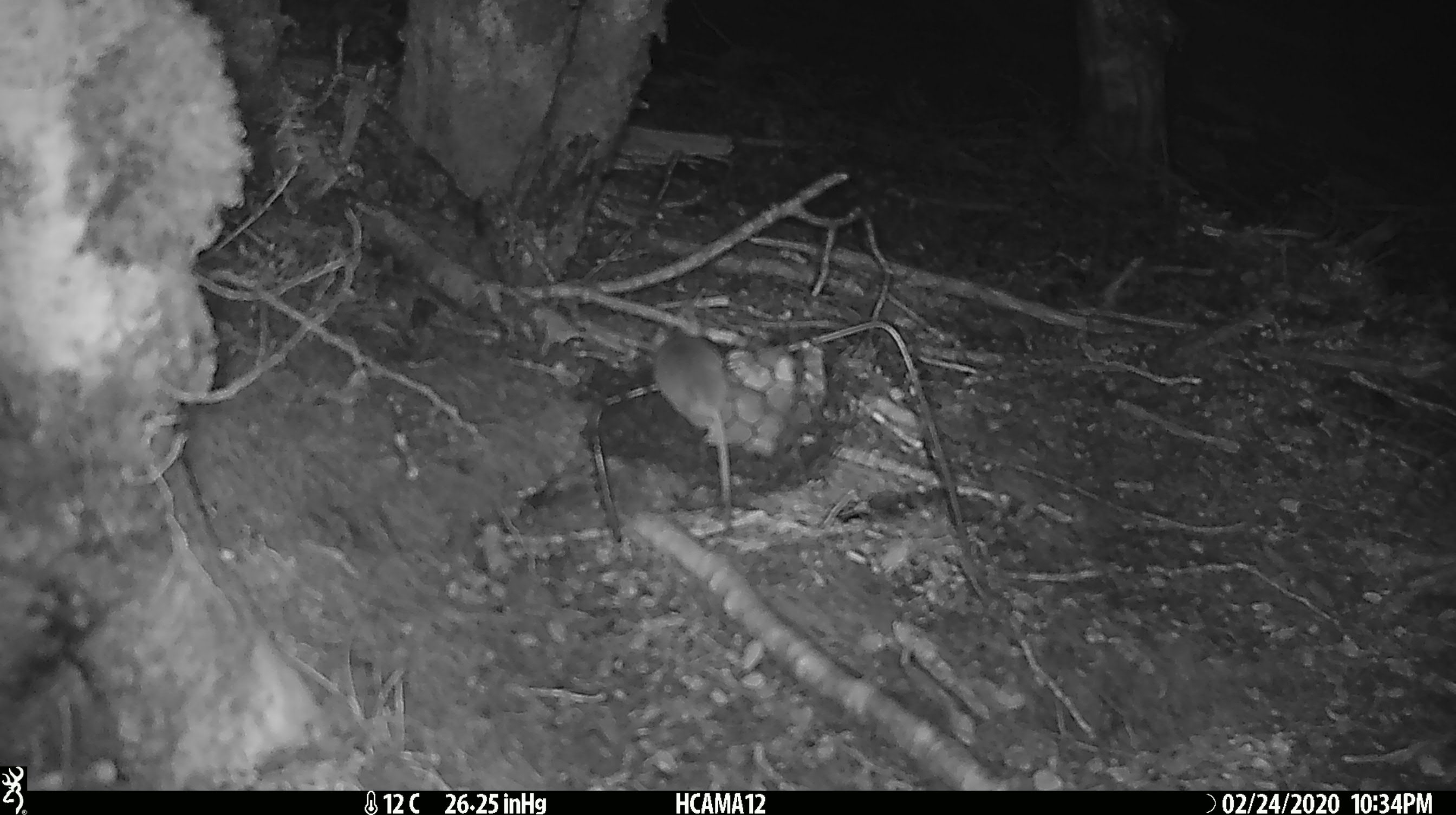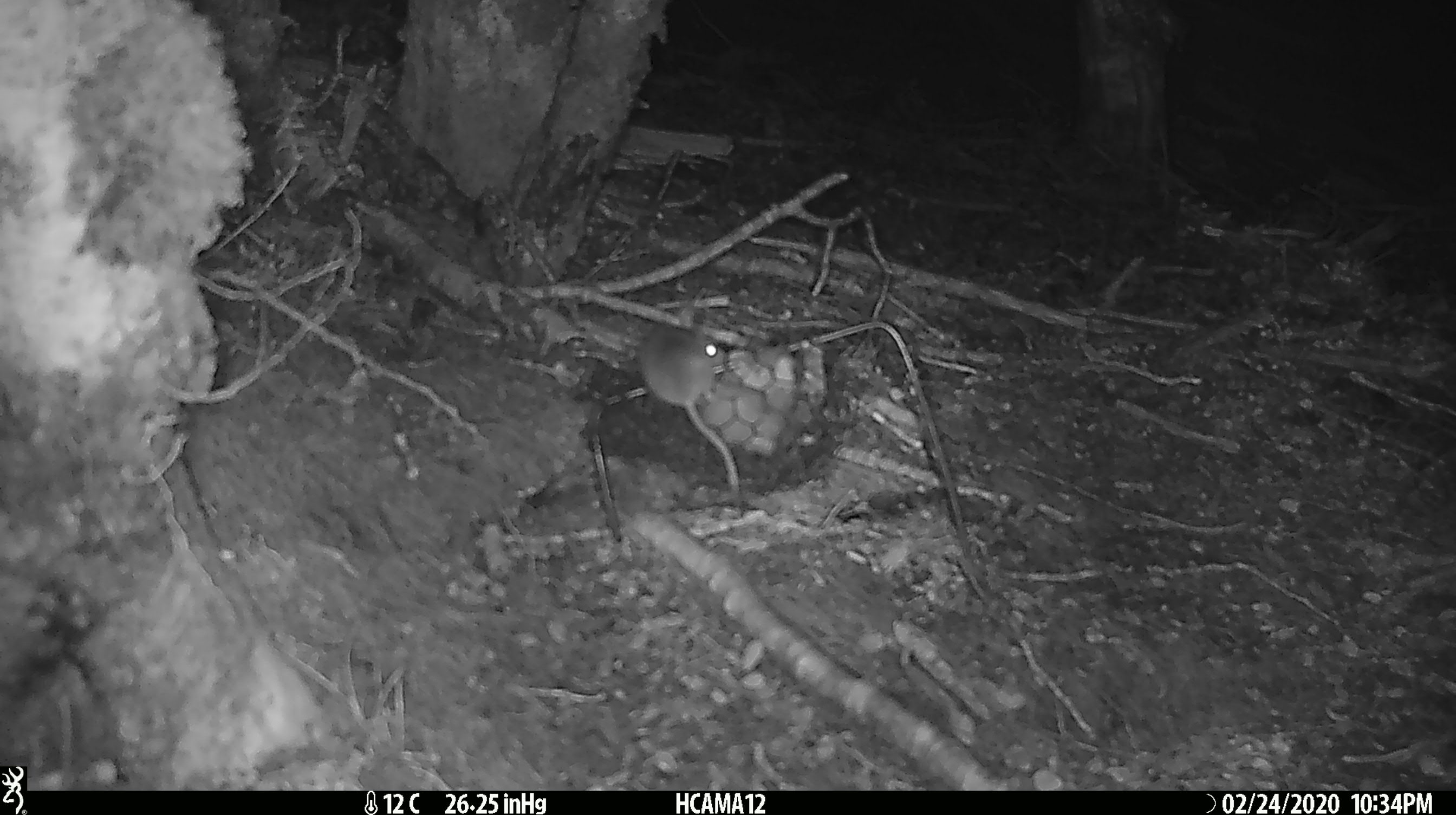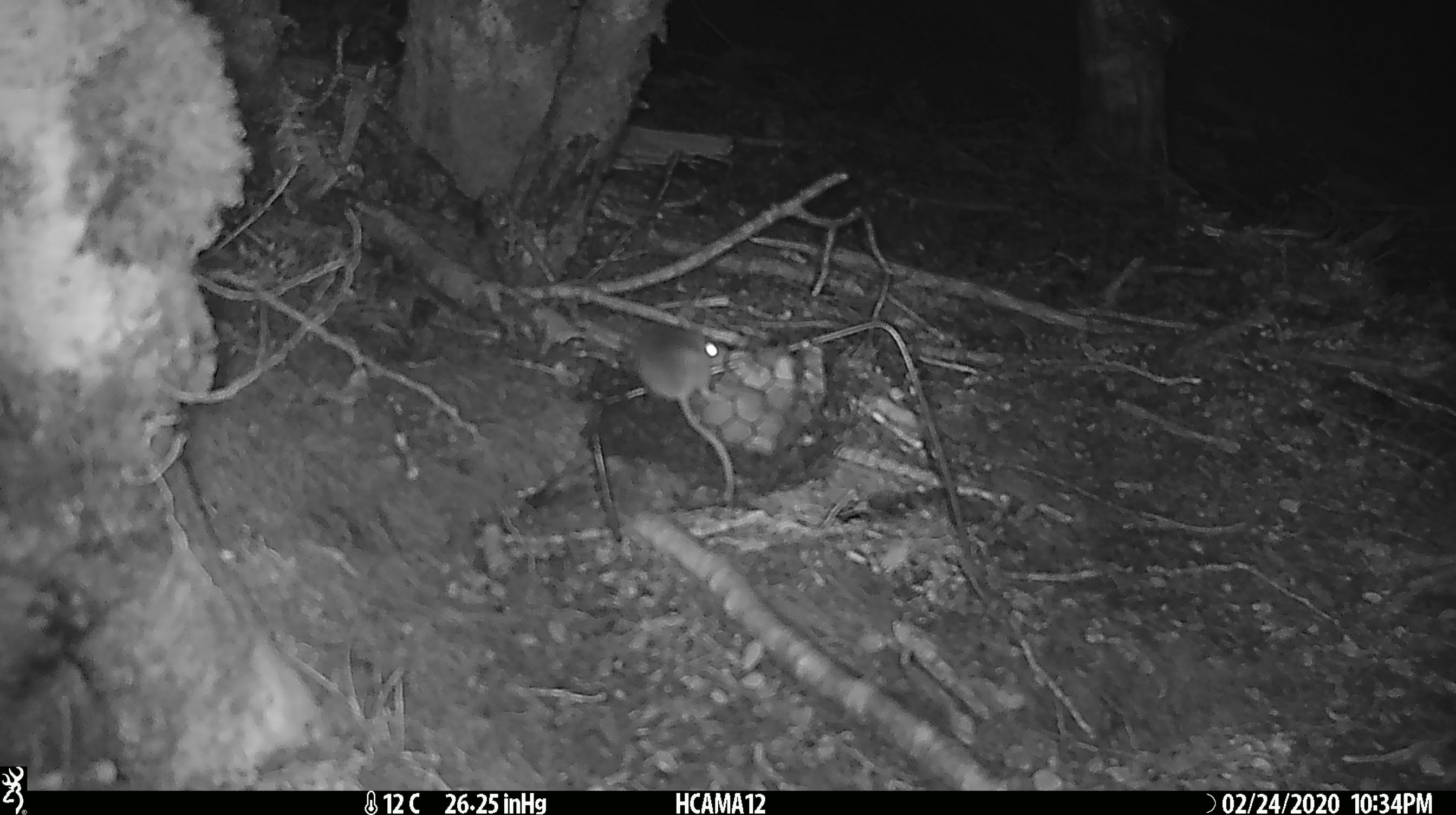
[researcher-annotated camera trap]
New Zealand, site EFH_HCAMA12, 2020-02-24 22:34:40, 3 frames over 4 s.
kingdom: Animalia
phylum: Chordata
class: Mammalia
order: Rodentia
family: Muridae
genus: Mus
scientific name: Mus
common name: mouse